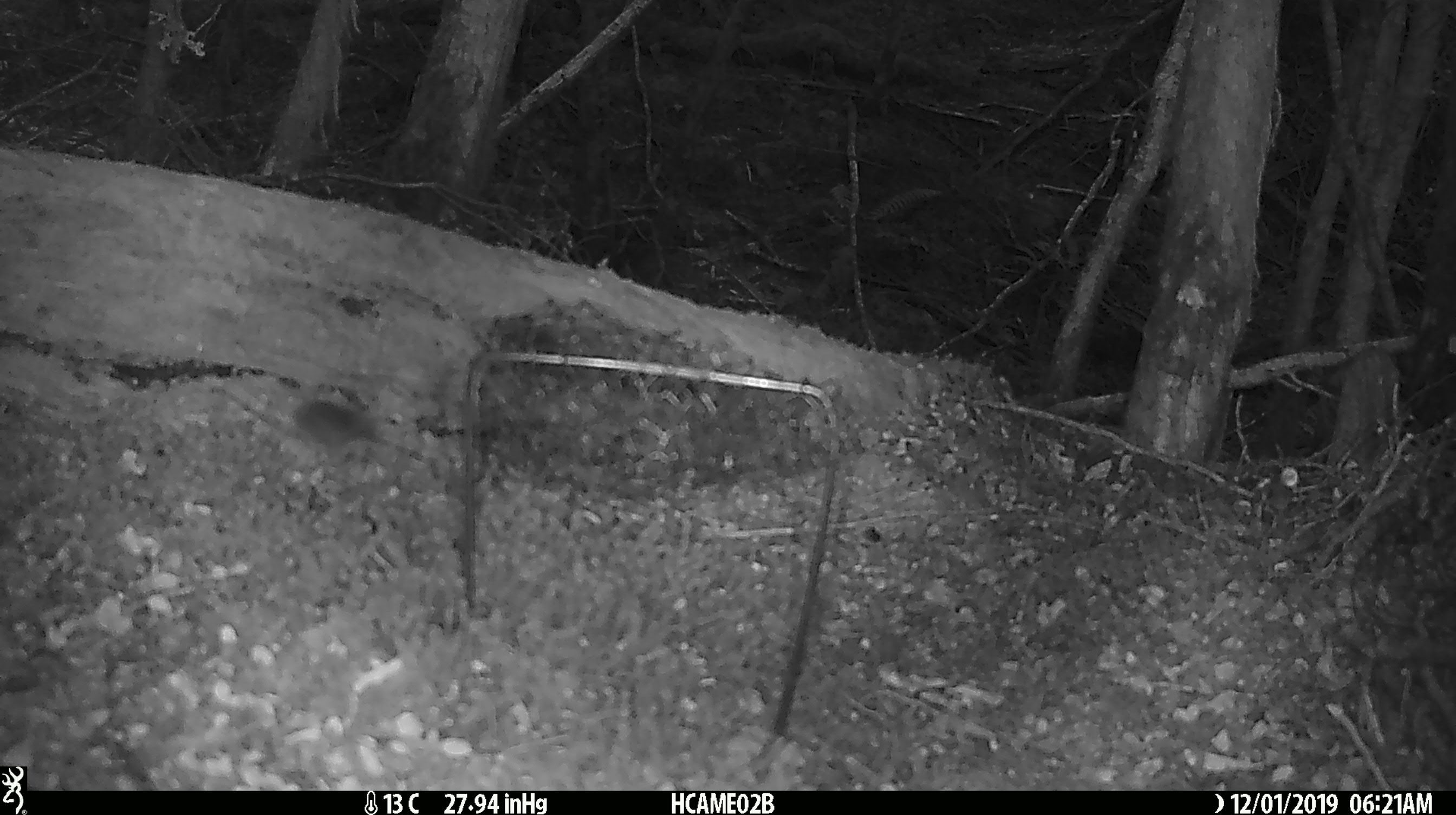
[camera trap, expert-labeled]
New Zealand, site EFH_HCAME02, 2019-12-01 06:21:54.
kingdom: Animalia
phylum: Chordata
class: Mammalia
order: Rodentia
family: Muridae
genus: Mus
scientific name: Mus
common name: mouse